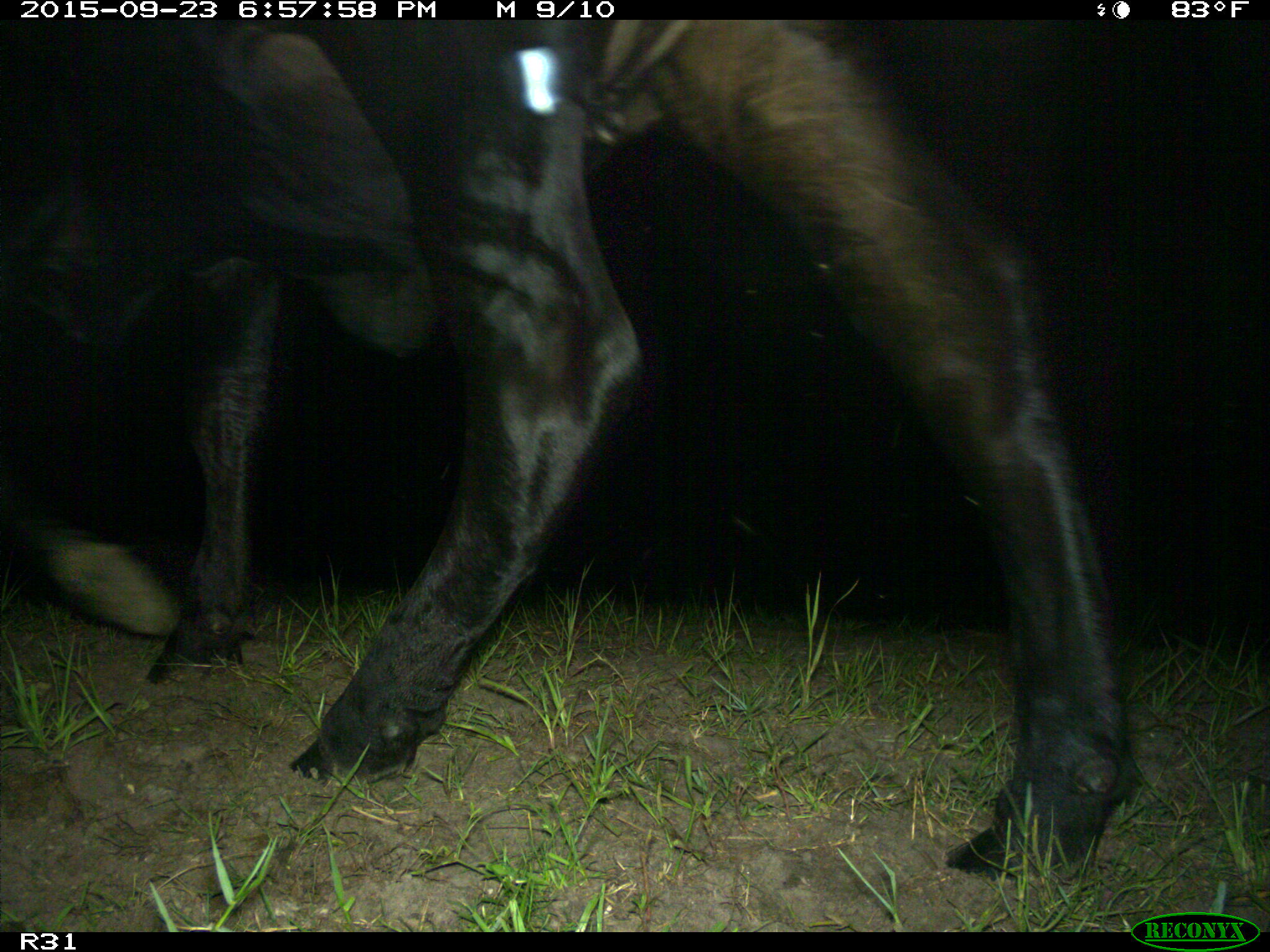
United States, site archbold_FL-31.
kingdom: Animalia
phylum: Chordata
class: Mammalia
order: Artiodactyla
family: Bovidae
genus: Bos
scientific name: Bos taurus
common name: domestic cow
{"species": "Bos taurus (domestic cow)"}